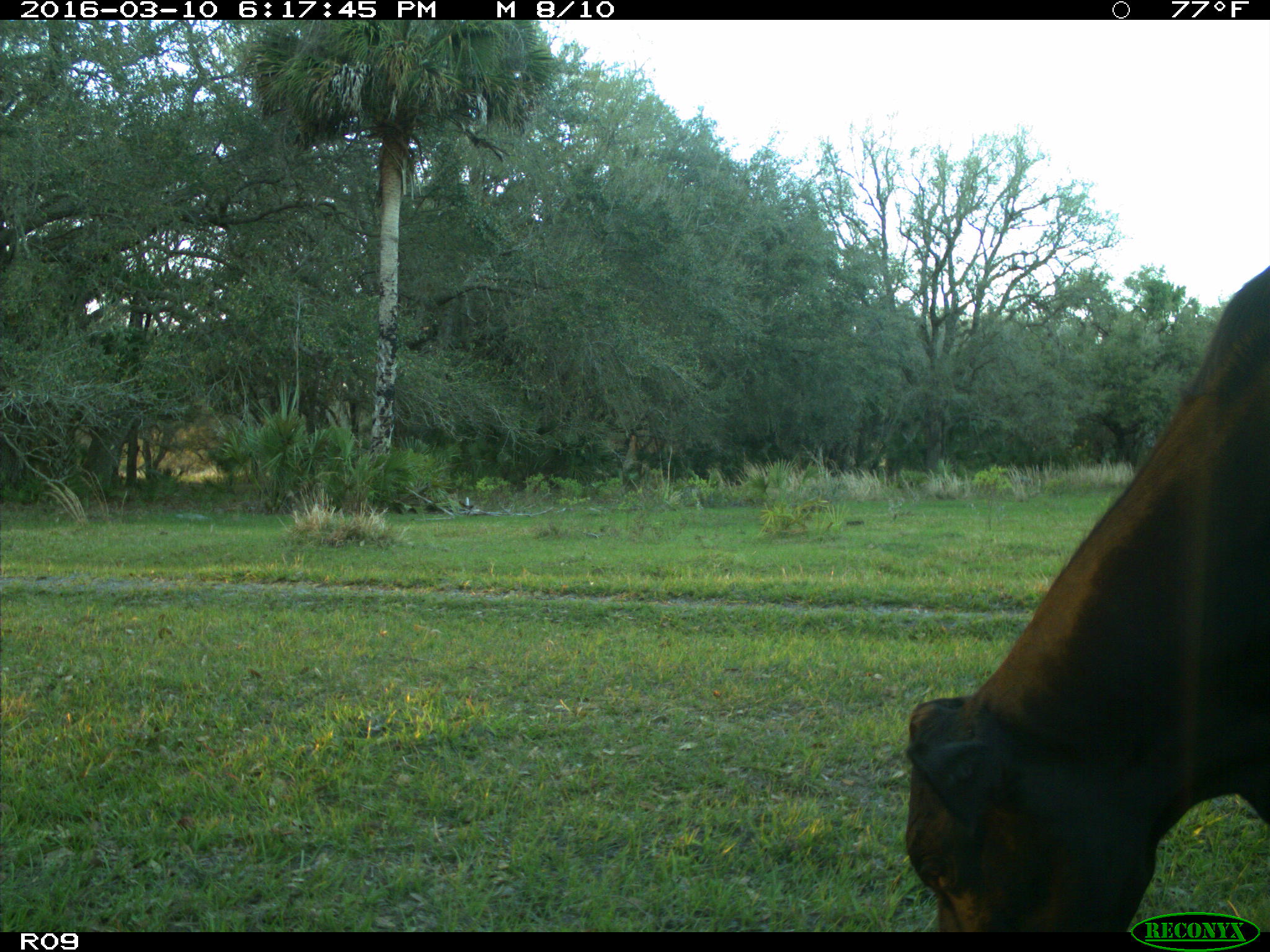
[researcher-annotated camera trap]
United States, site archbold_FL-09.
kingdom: Animalia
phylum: Chordata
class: Mammalia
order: Artiodactyla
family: Bovidae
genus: Bos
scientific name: Bos taurus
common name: domestic cow